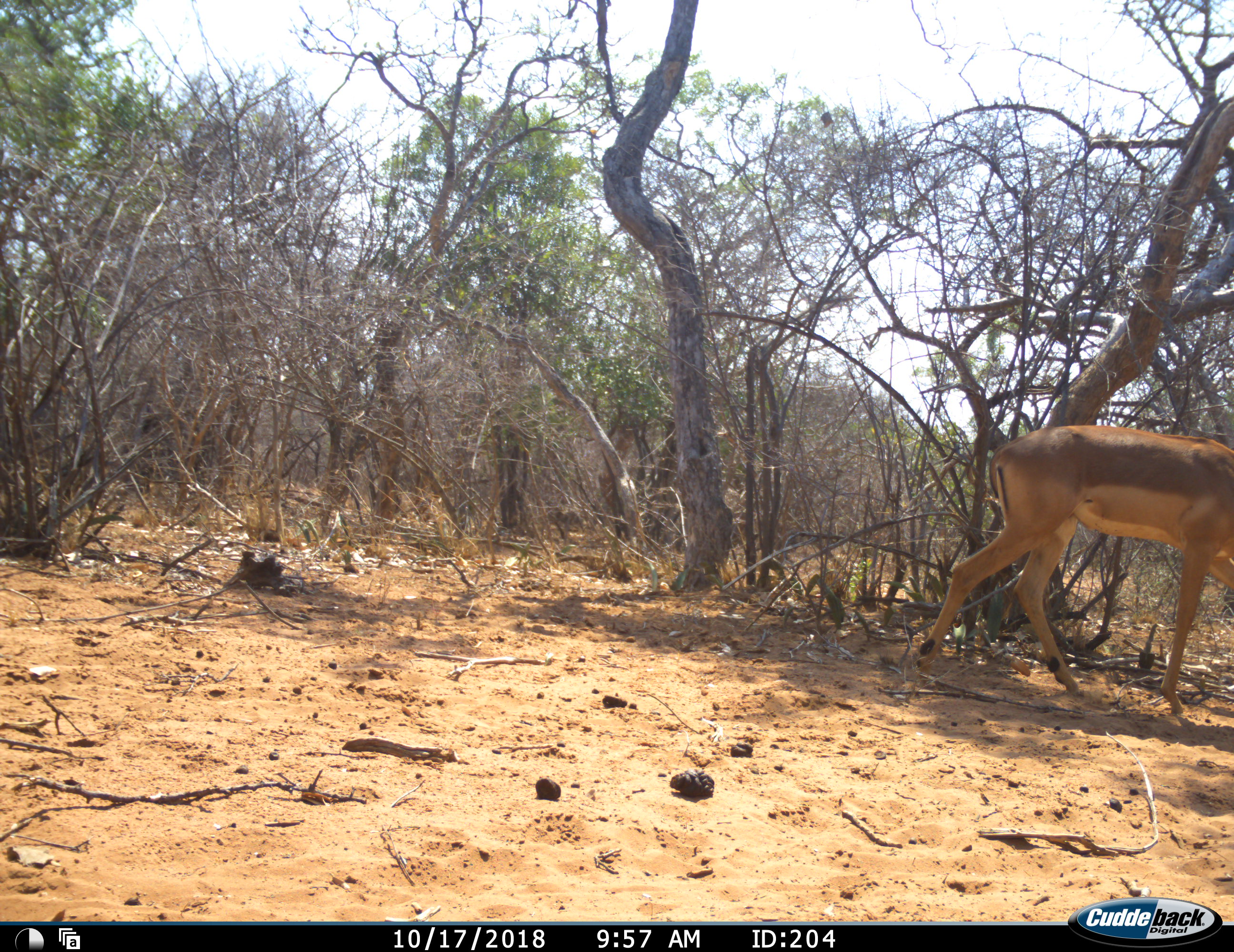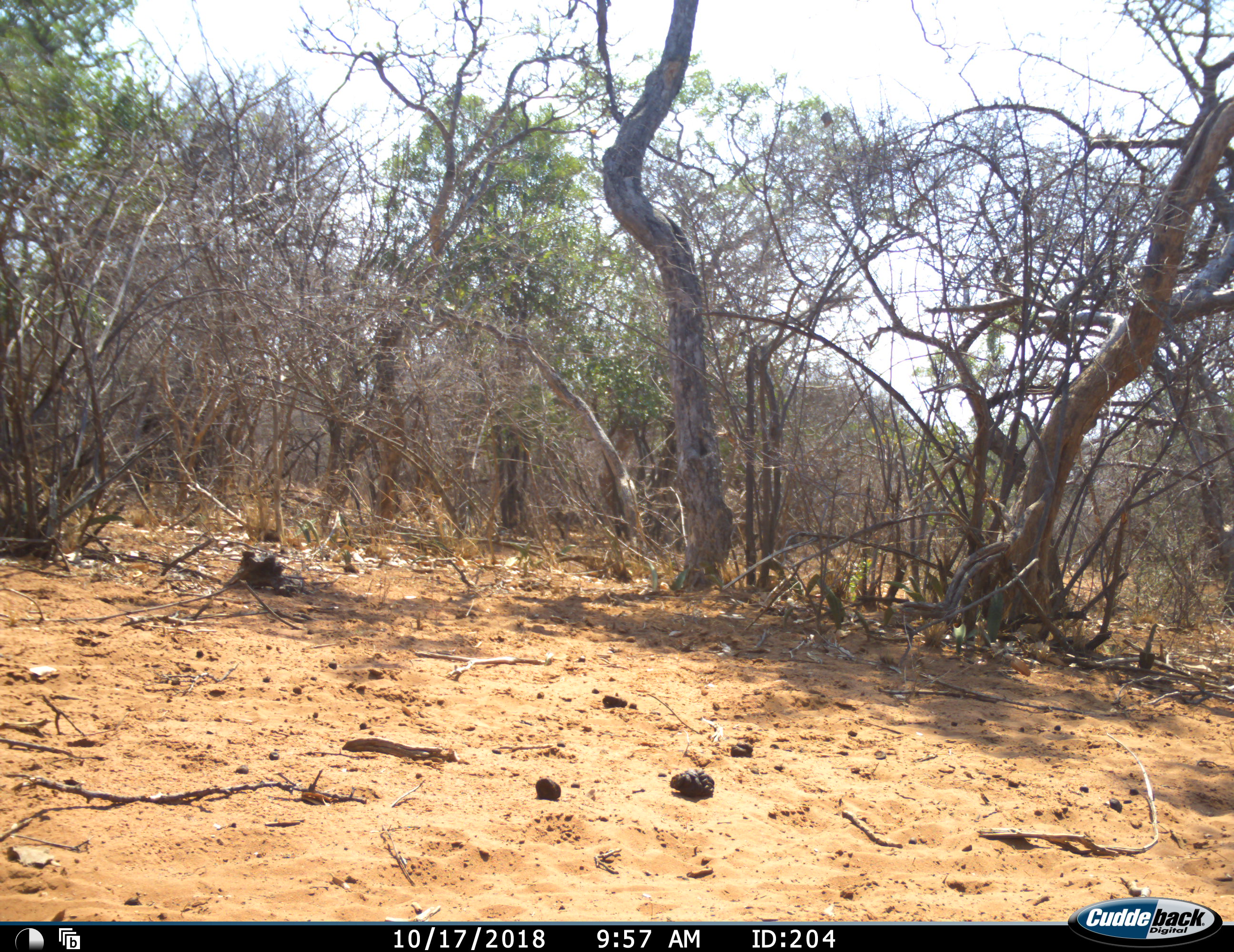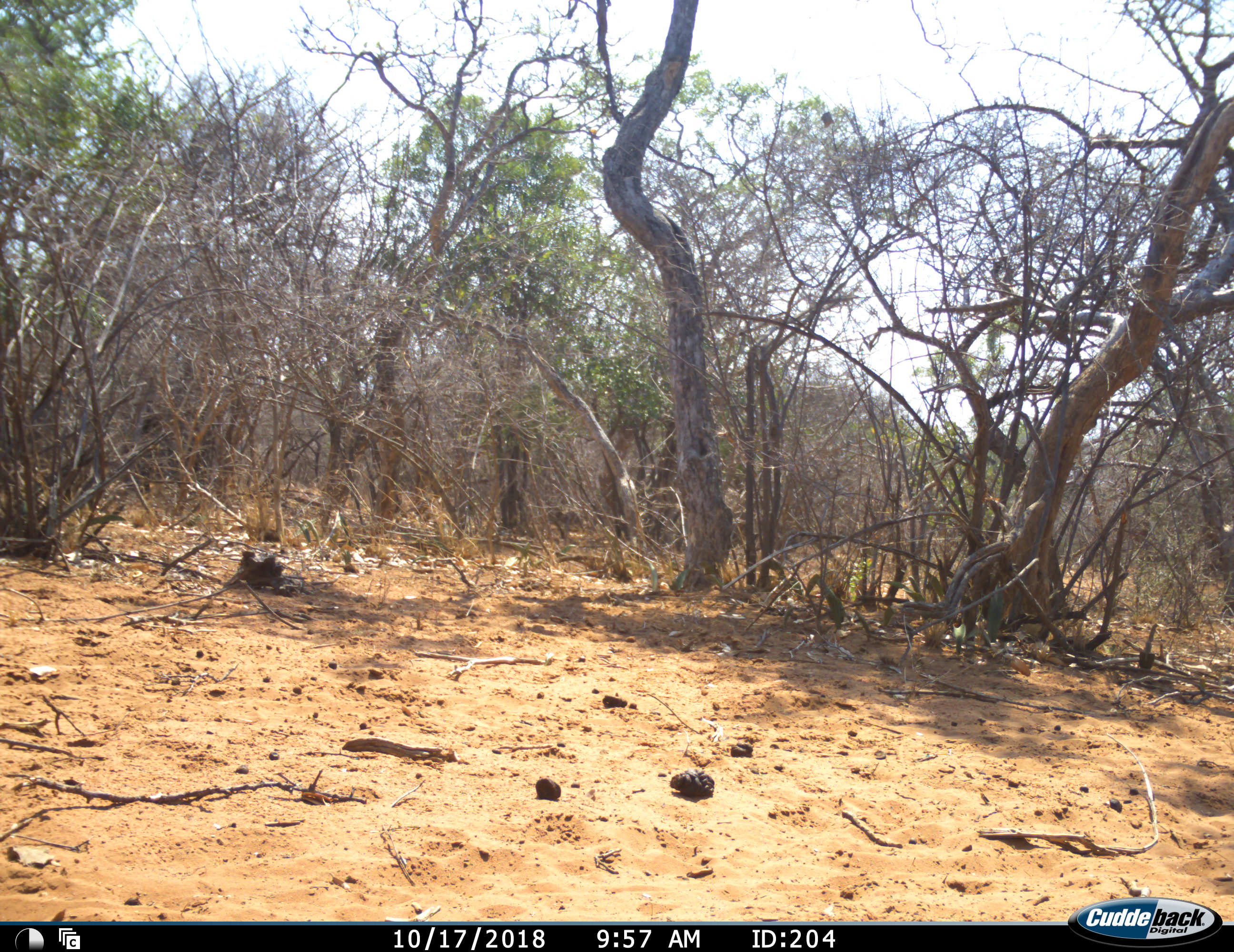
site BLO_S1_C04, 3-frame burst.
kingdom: Animalia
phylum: Chordata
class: Mammalia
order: Artiodactyla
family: Bovidae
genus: Aepyceros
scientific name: Aepyceros melampus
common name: impala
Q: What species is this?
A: Impala (Aepyceros melampus).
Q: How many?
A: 1.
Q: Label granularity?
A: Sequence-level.